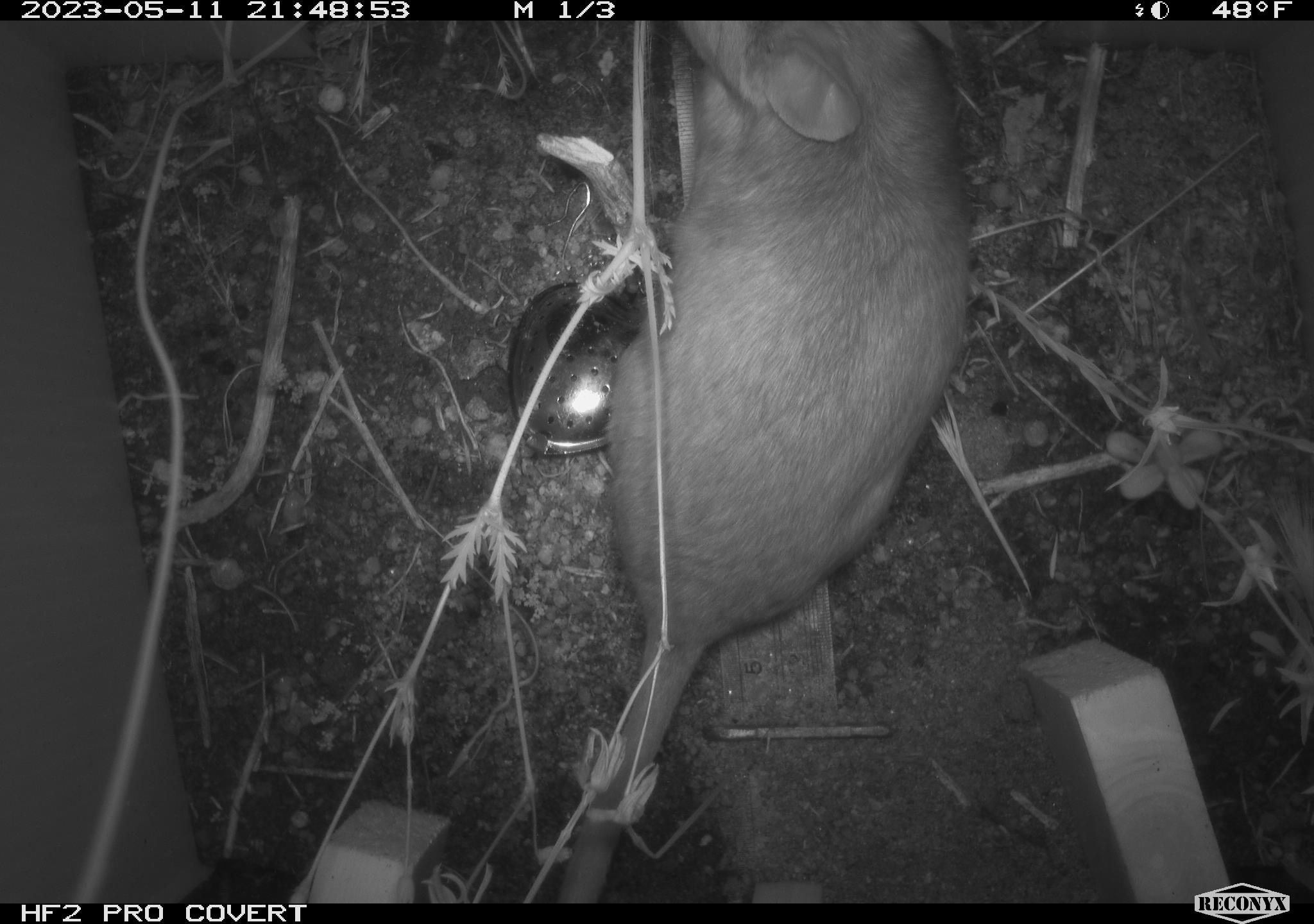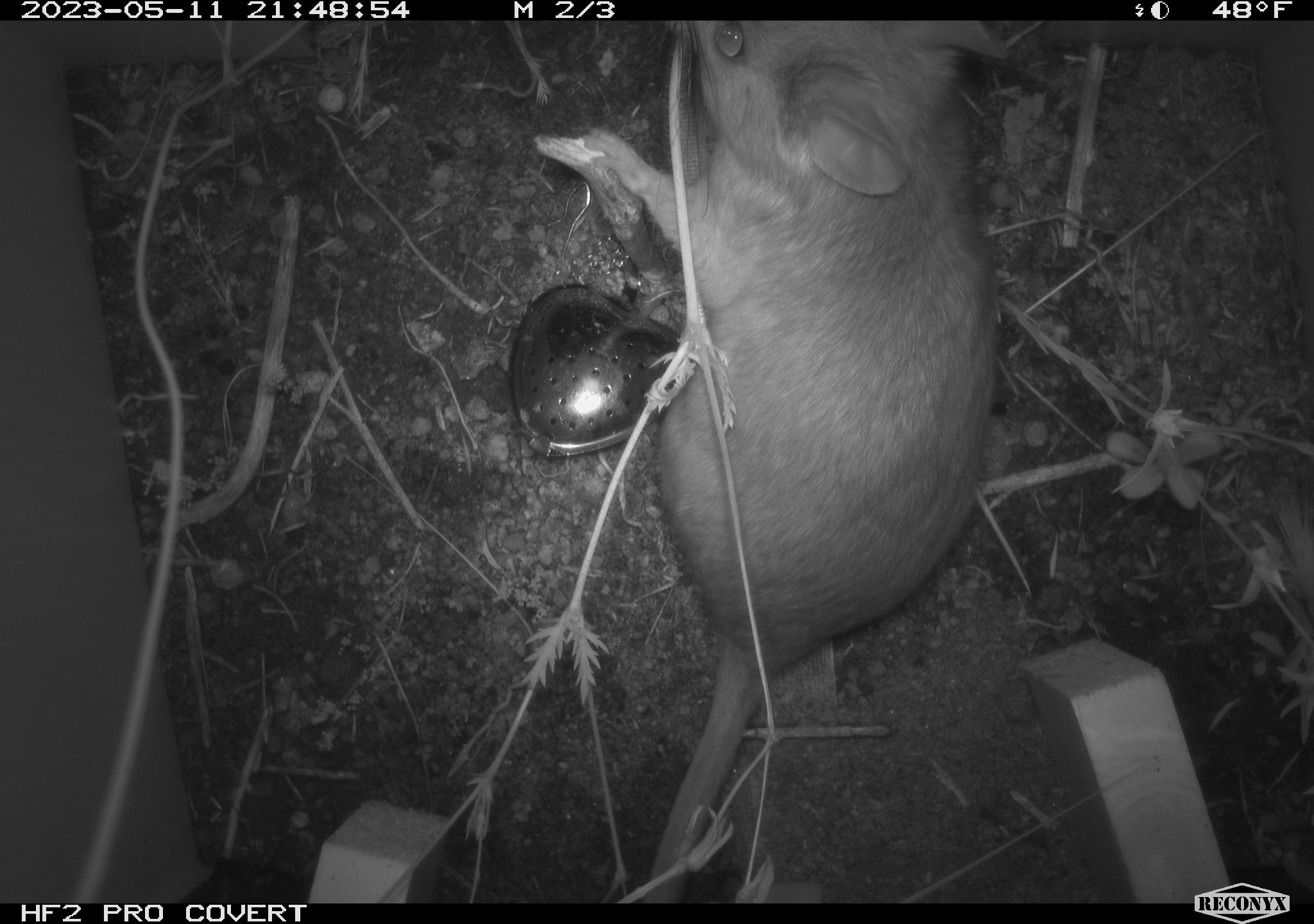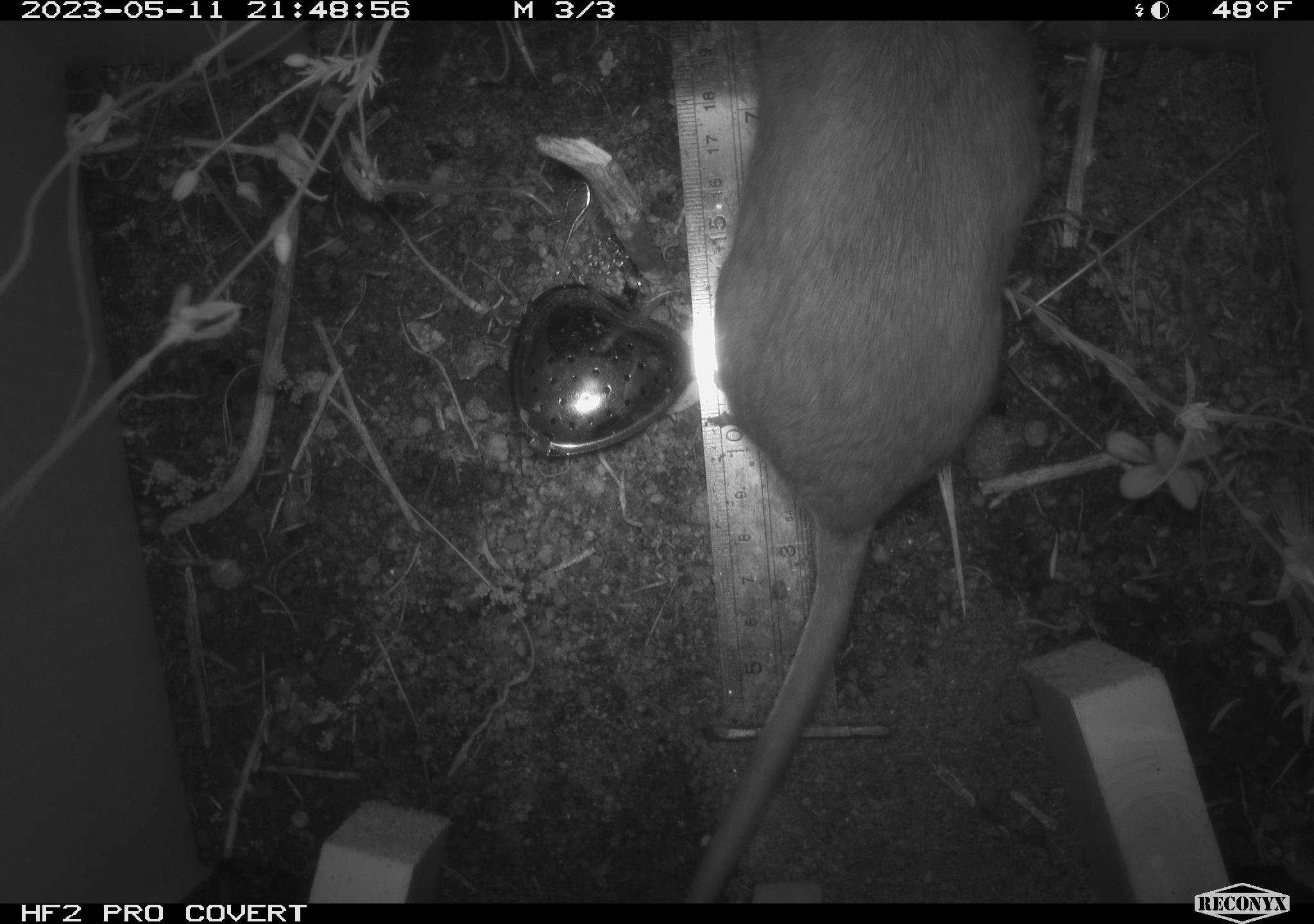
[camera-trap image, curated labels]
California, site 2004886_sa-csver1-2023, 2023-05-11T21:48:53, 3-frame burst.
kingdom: Animalia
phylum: Chordata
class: Mammalia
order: Rodentia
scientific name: Rodentia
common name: mouse species